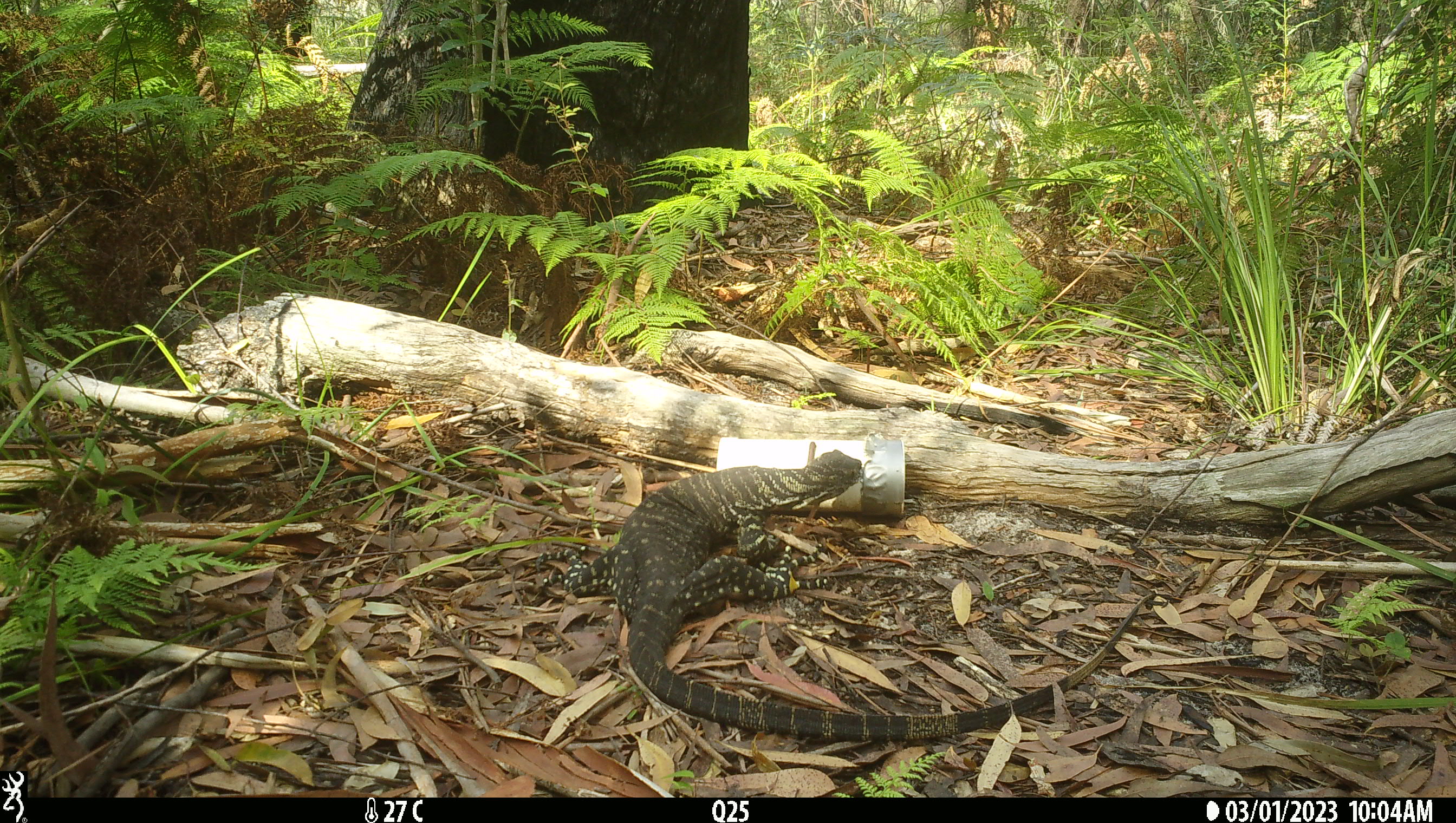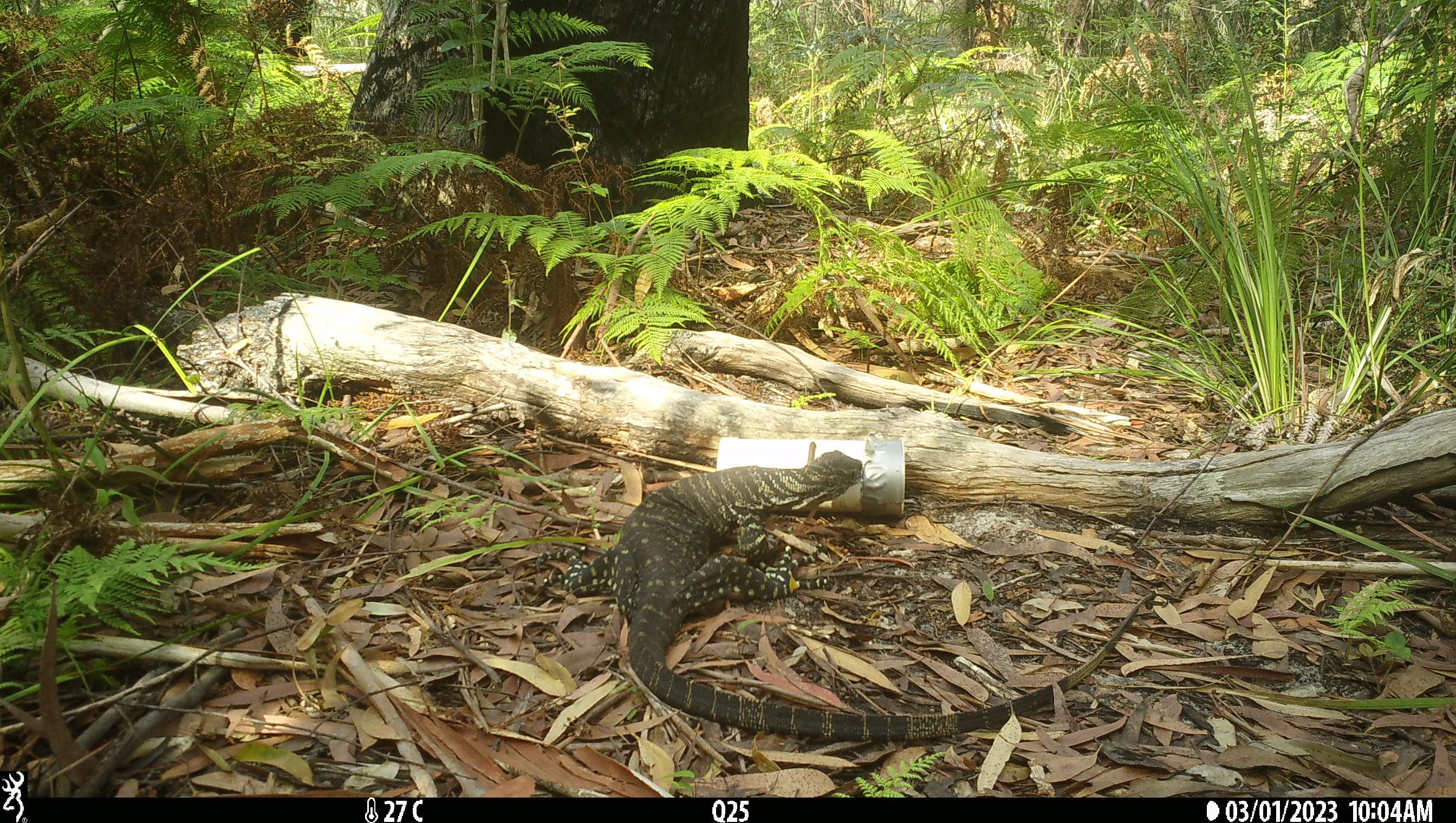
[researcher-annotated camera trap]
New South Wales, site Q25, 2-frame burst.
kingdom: Animalia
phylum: Chordata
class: Reptilia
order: Squamata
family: Varanidae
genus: Varanus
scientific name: Varanus varius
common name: lace monitor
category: goanna